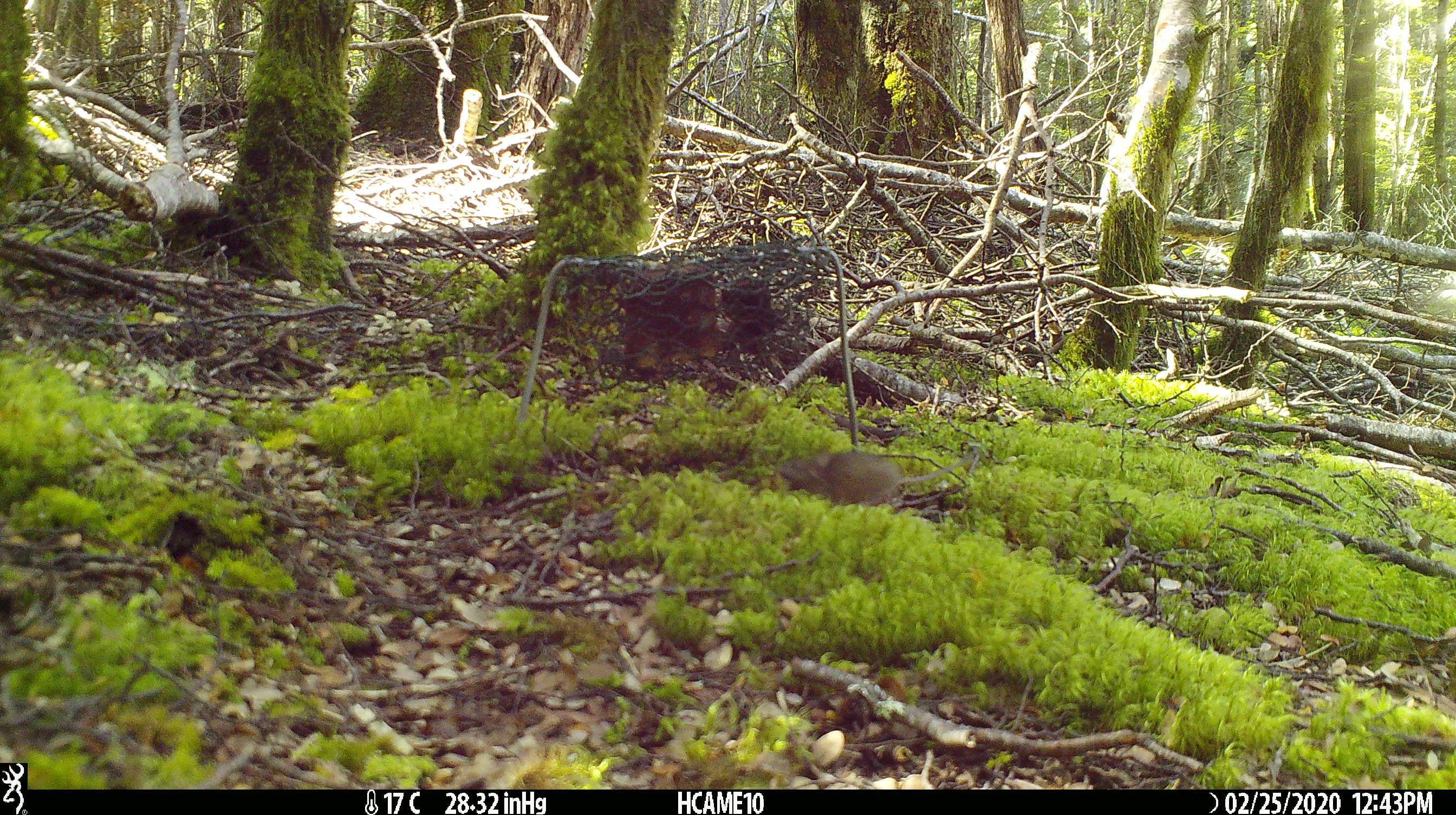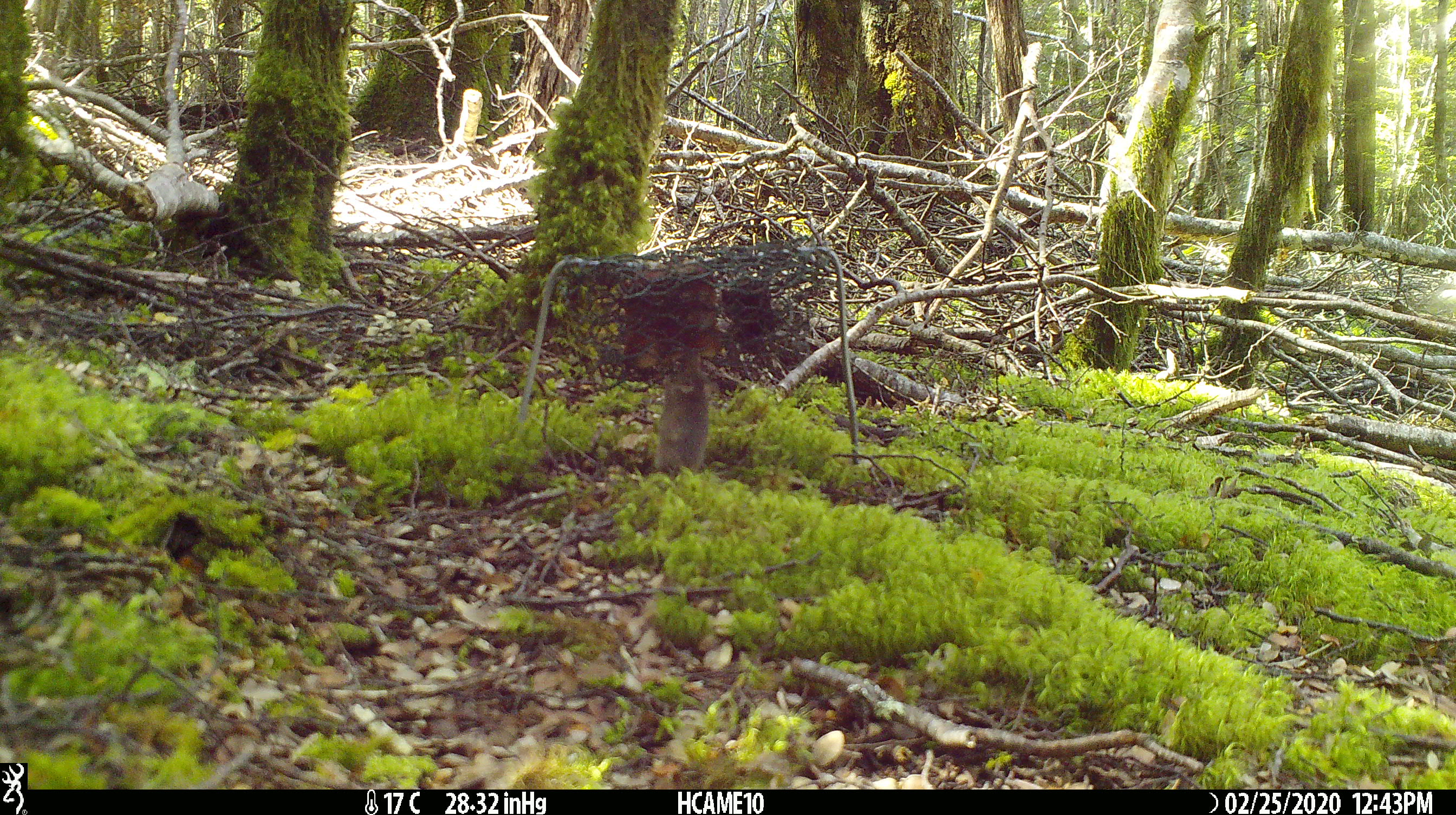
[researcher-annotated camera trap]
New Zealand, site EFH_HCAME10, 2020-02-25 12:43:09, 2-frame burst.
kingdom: Animalia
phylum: Chordata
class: Mammalia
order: Rodentia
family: Muridae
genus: Mus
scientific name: Mus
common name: mouse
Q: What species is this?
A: Mouse (Mus).